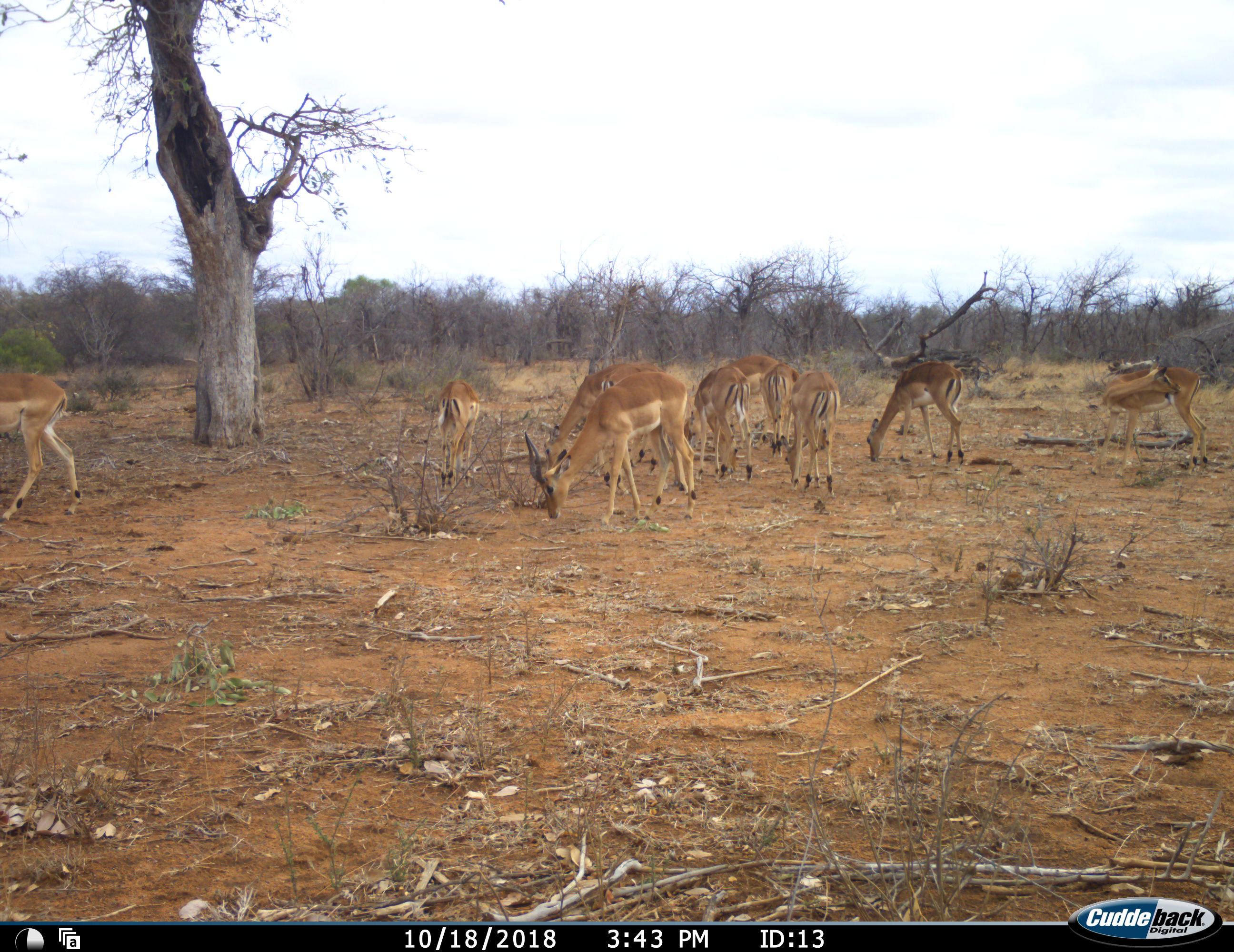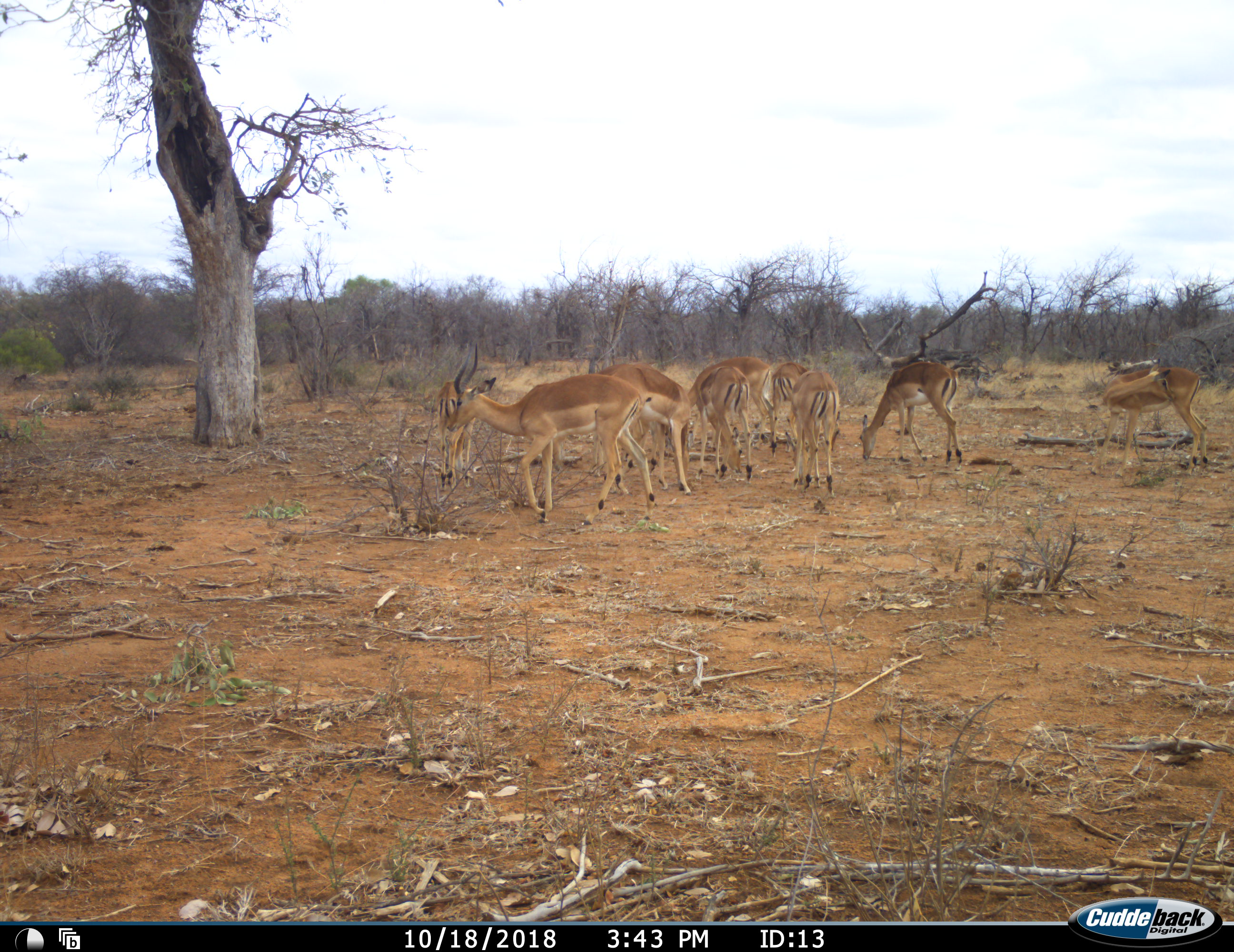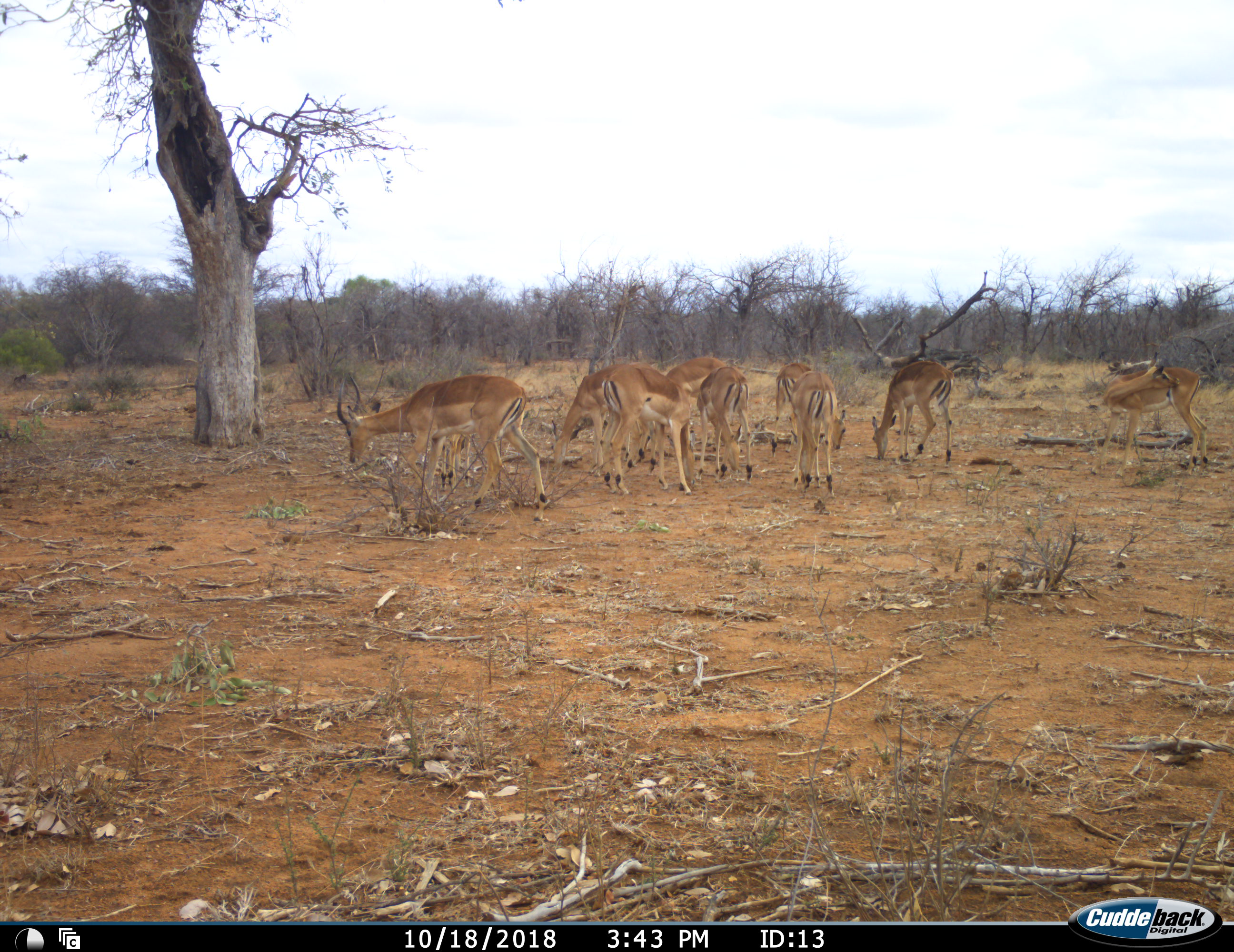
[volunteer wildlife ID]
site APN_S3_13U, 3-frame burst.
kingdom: Animalia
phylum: Chordata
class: Mammalia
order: Artiodactyla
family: Bovidae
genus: Aepyceros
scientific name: Aepyceros melampus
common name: impala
Impala (Aepyceros melampus), count 11-50. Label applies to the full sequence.